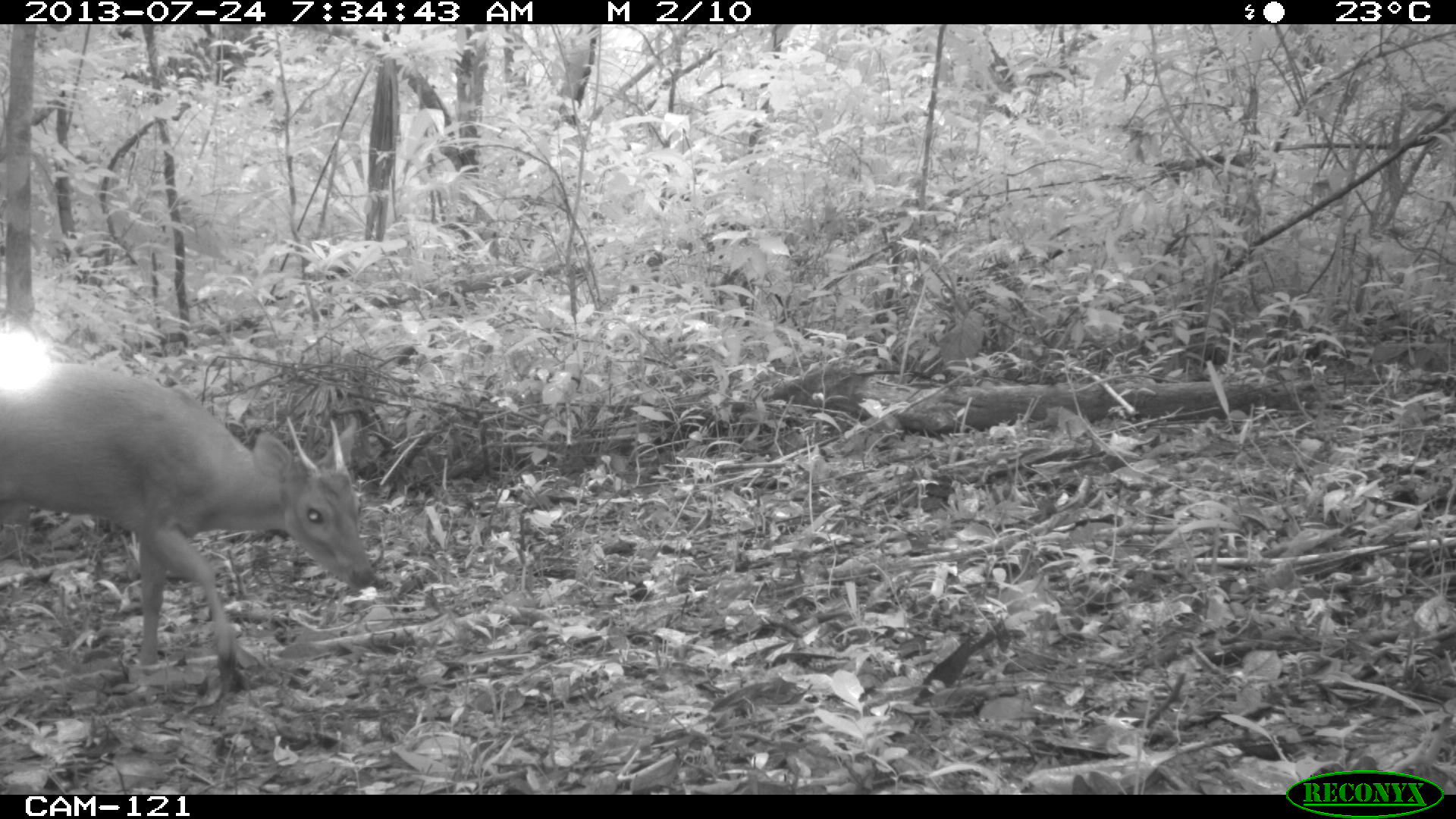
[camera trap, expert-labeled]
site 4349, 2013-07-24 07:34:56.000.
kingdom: Animalia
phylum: Chordata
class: Mammalia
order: Artiodactyla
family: Cervidae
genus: Mazama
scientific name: Mazama temama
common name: central american red brocket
Mazama temama (central american red brocket), count 1, sex male.